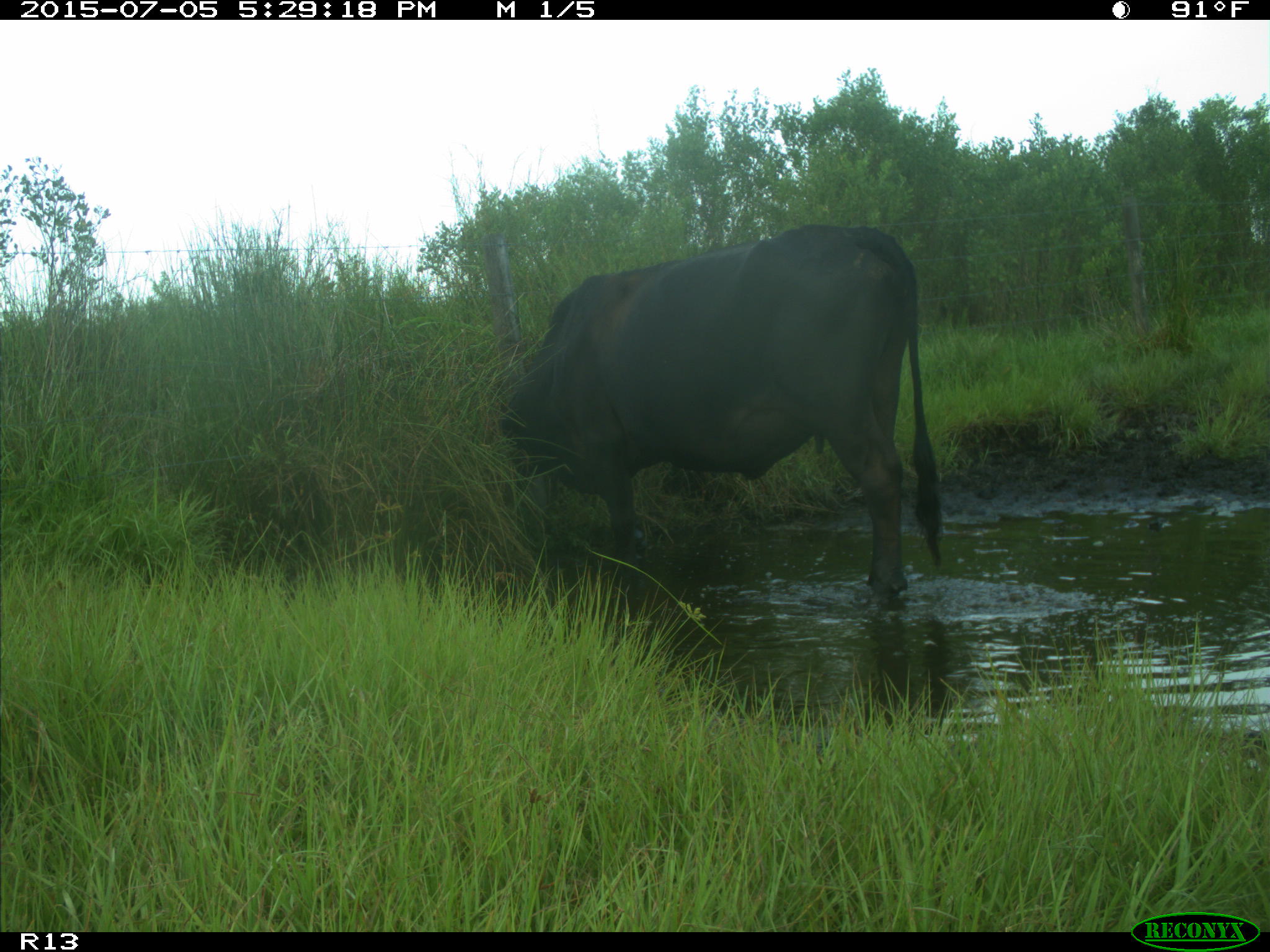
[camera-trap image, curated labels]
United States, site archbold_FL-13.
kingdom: Animalia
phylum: Chordata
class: Mammalia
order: Artiodactyla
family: Bovidae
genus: Bos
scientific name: Bos taurus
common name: domestic cow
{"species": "Bos taurus (domestic cow)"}